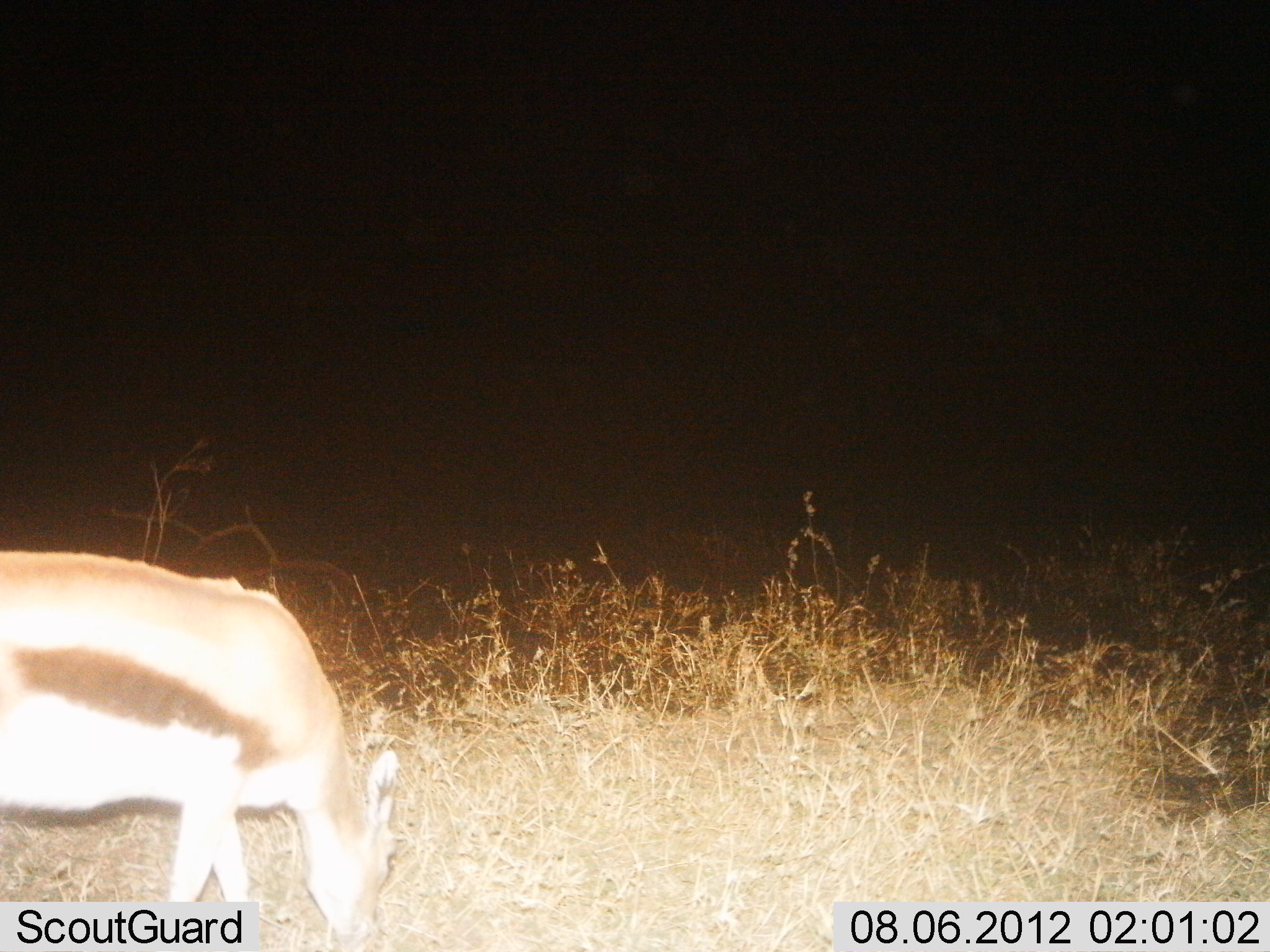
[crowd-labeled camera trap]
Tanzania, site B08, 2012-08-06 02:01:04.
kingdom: Animalia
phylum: Chordata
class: Mammalia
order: Artiodactyla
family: Bovidae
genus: Eudorcas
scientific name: Eudorcas thomsonii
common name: thomson's gazelle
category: gazellethomsons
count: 1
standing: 10%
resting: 0%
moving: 10%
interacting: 0%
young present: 0%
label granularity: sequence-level